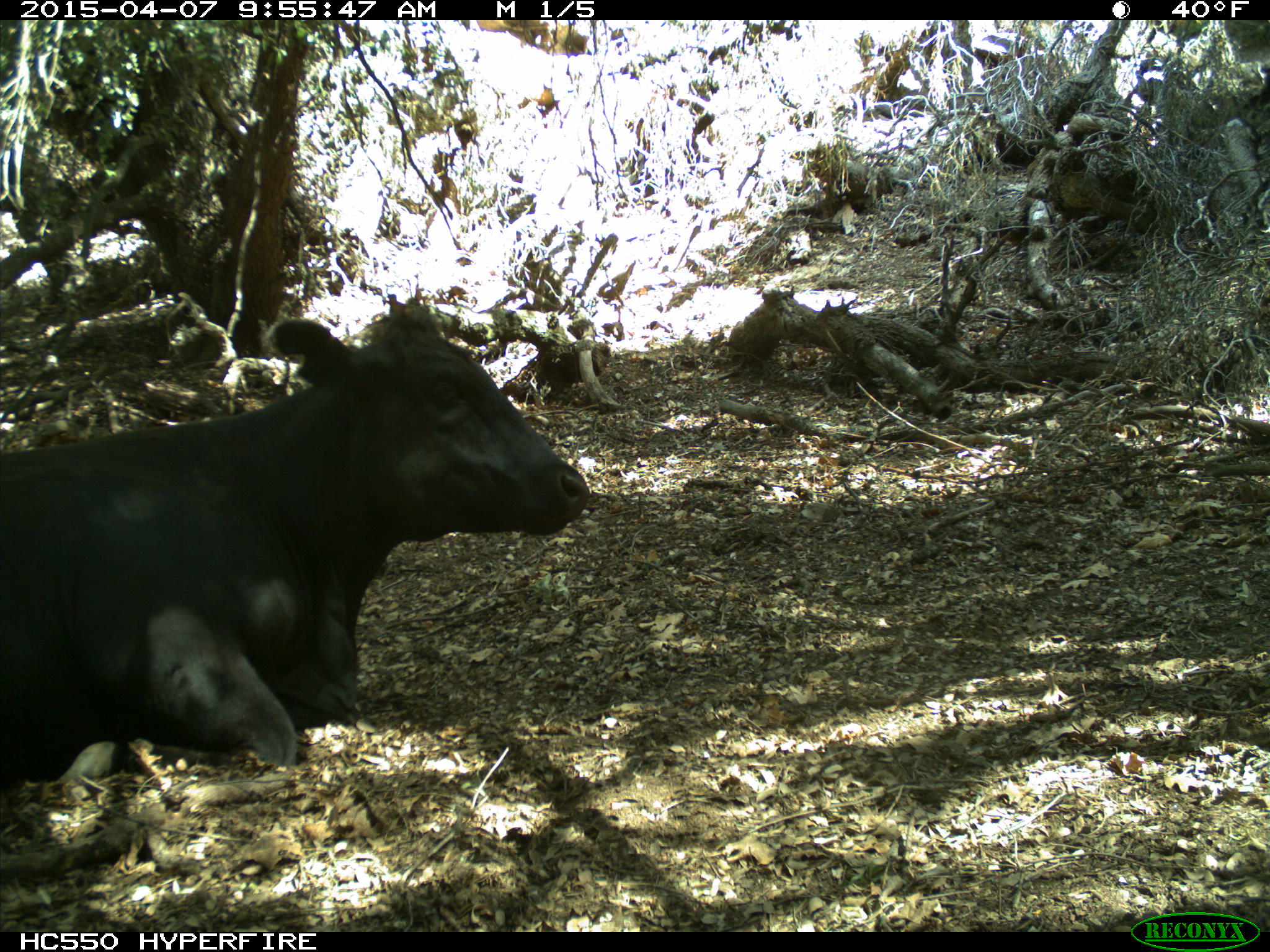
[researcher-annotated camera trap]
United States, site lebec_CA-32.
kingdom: Animalia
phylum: Chordata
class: Mammalia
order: Artiodactyla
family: Bovidae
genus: Bos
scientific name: Bos taurus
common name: domestic cow